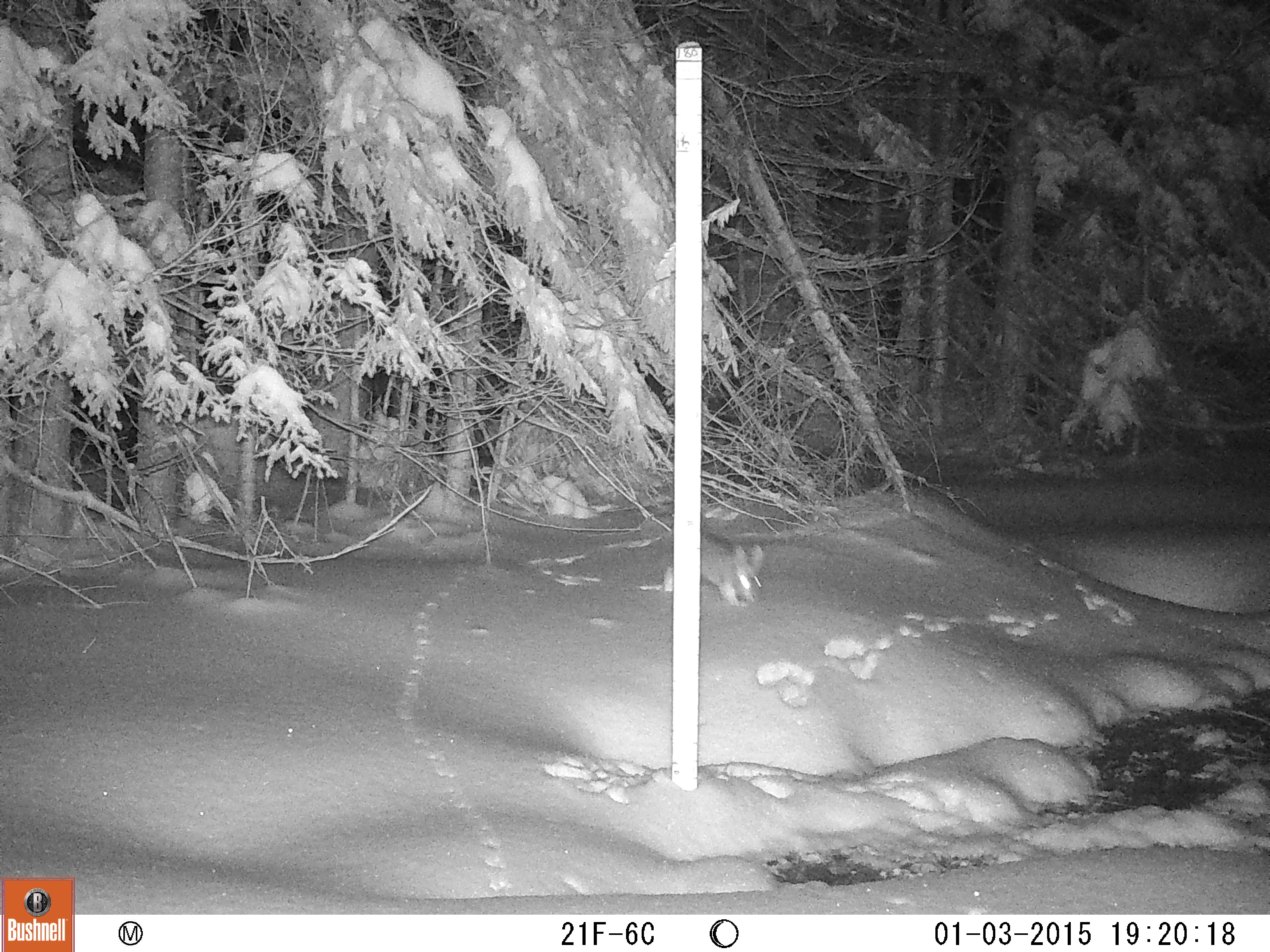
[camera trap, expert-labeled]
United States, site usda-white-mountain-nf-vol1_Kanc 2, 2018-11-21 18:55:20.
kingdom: Animalia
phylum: Chordata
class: Mammalia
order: Lagomorpha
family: Leporidae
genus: Lepus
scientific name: Lepus americanus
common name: snowshoe hare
Snowshoe hare (Lepus americanus).